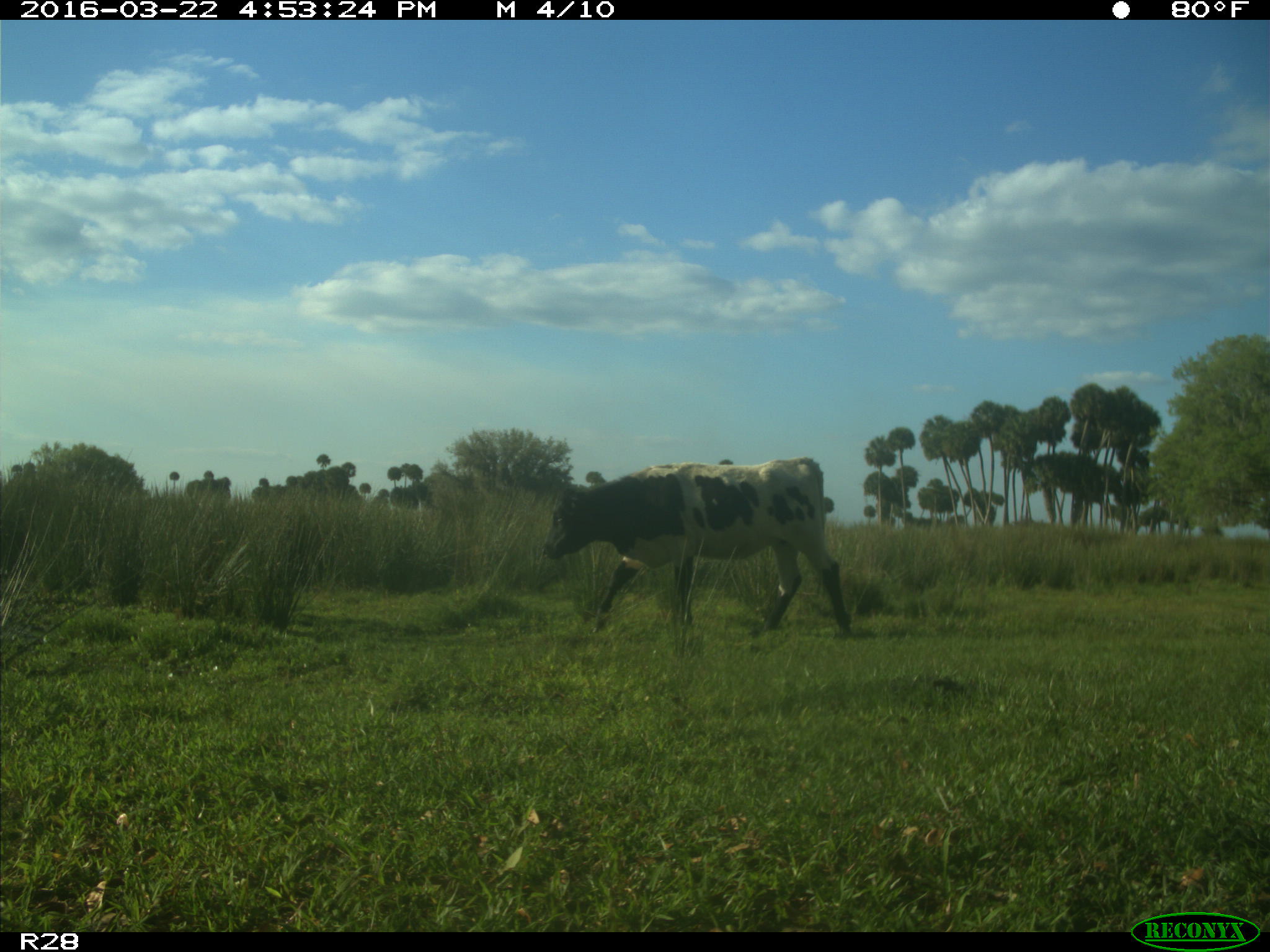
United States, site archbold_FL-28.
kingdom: Animalia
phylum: Chordata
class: Mammalia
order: Artiodactyla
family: Bovidae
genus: Bos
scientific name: Bos taurus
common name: domestic cow